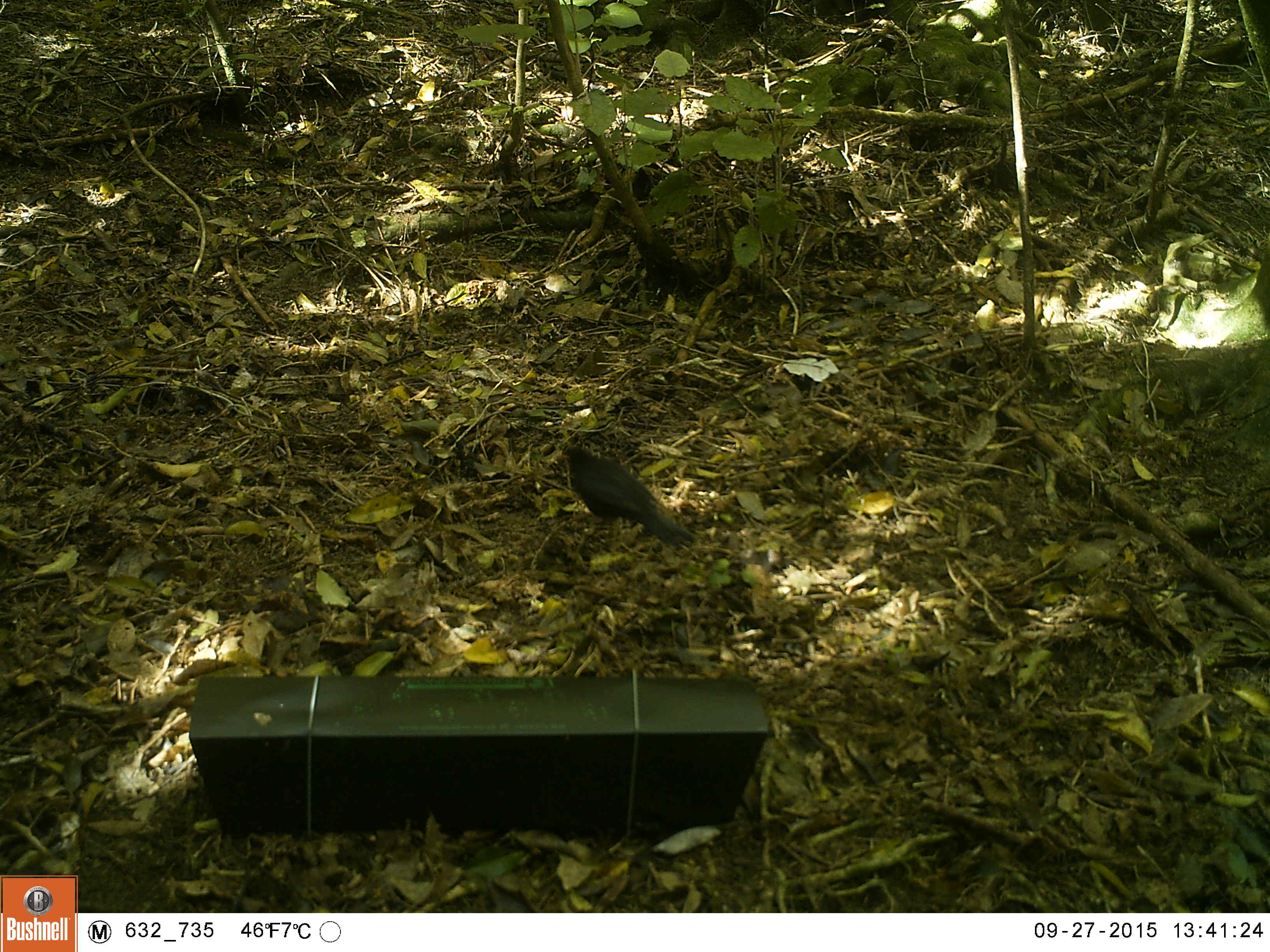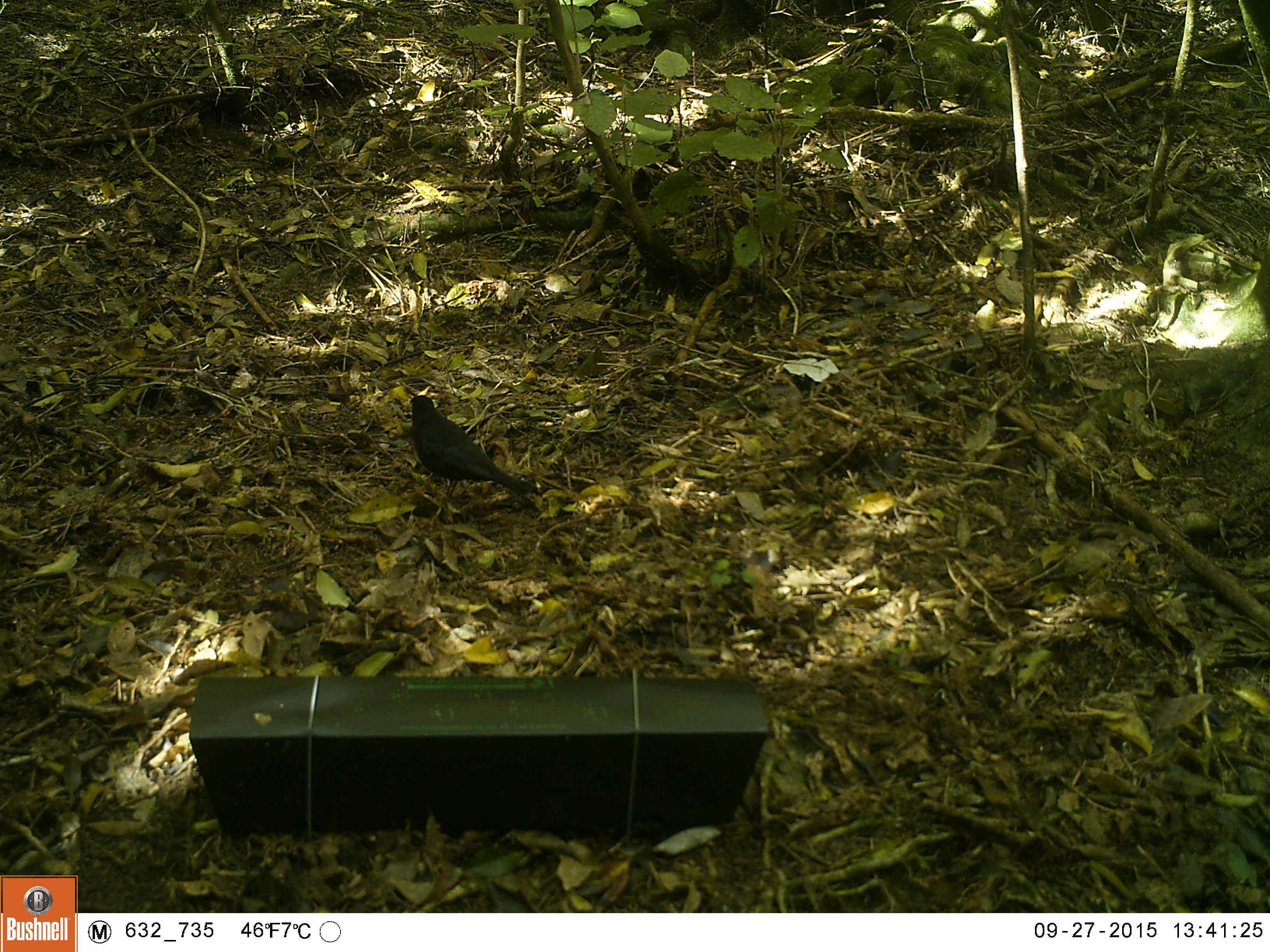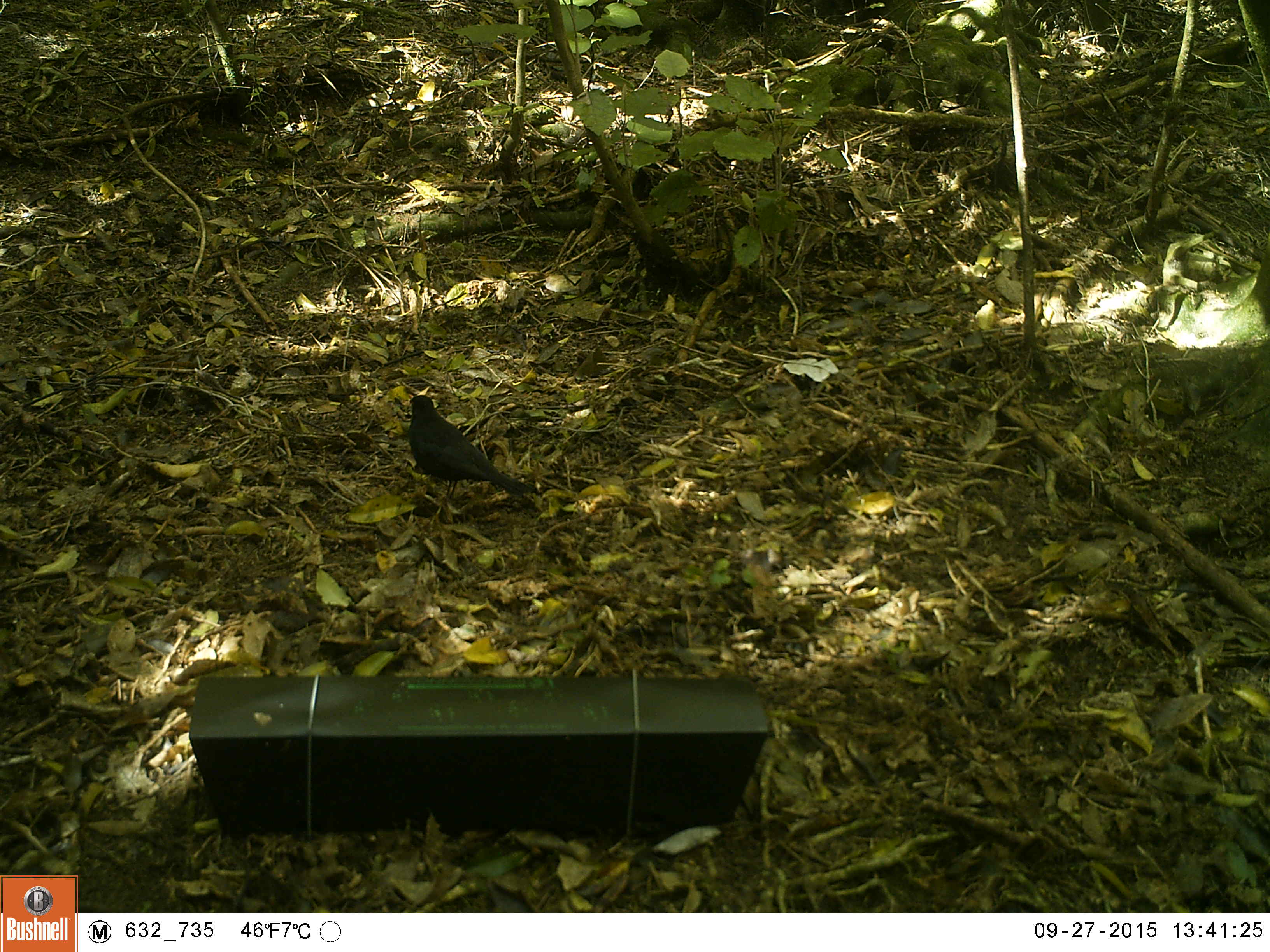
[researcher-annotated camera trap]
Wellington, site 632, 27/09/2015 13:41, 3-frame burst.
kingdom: Animalia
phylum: Chordata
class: Aves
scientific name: Aves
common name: bird